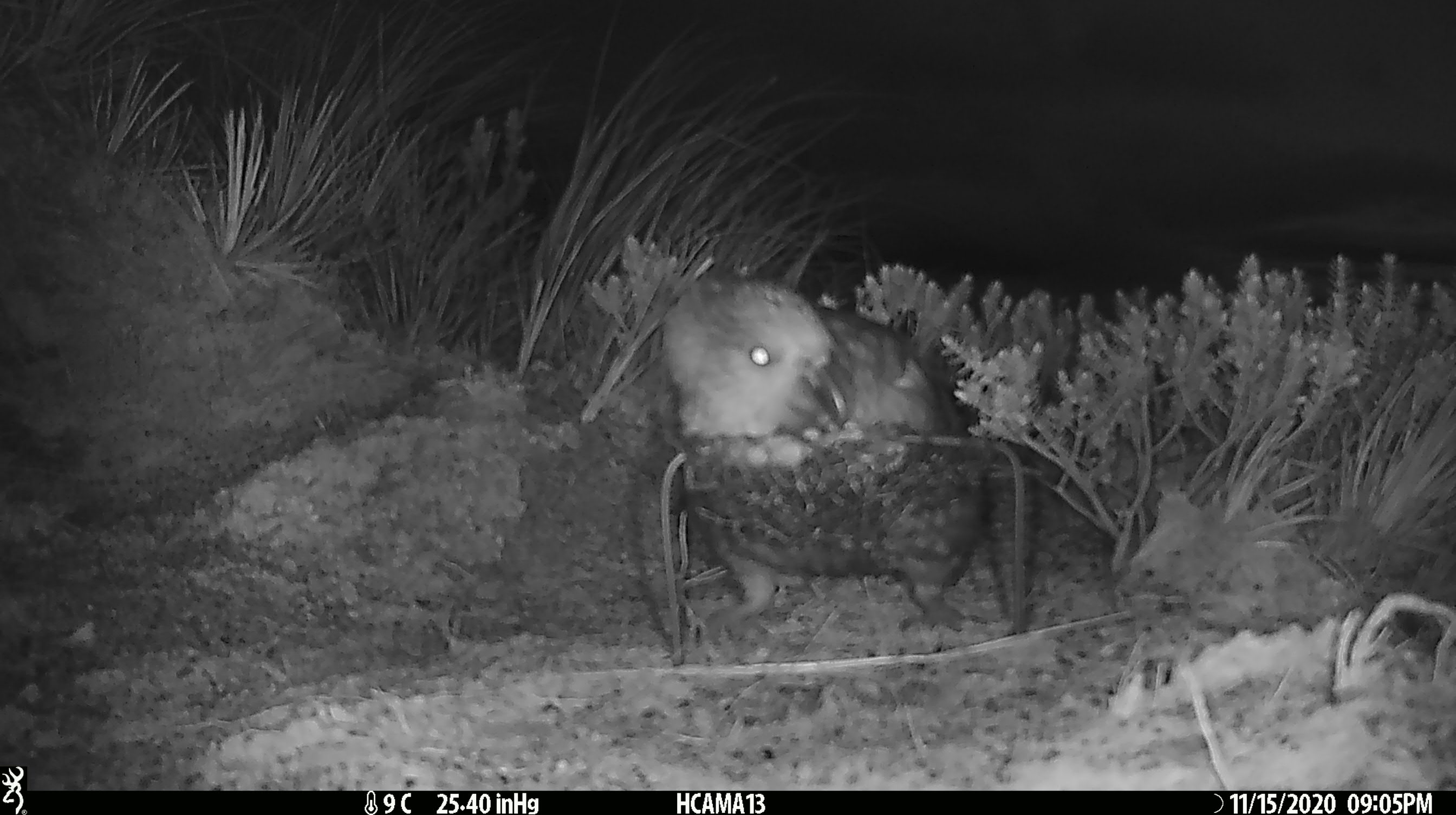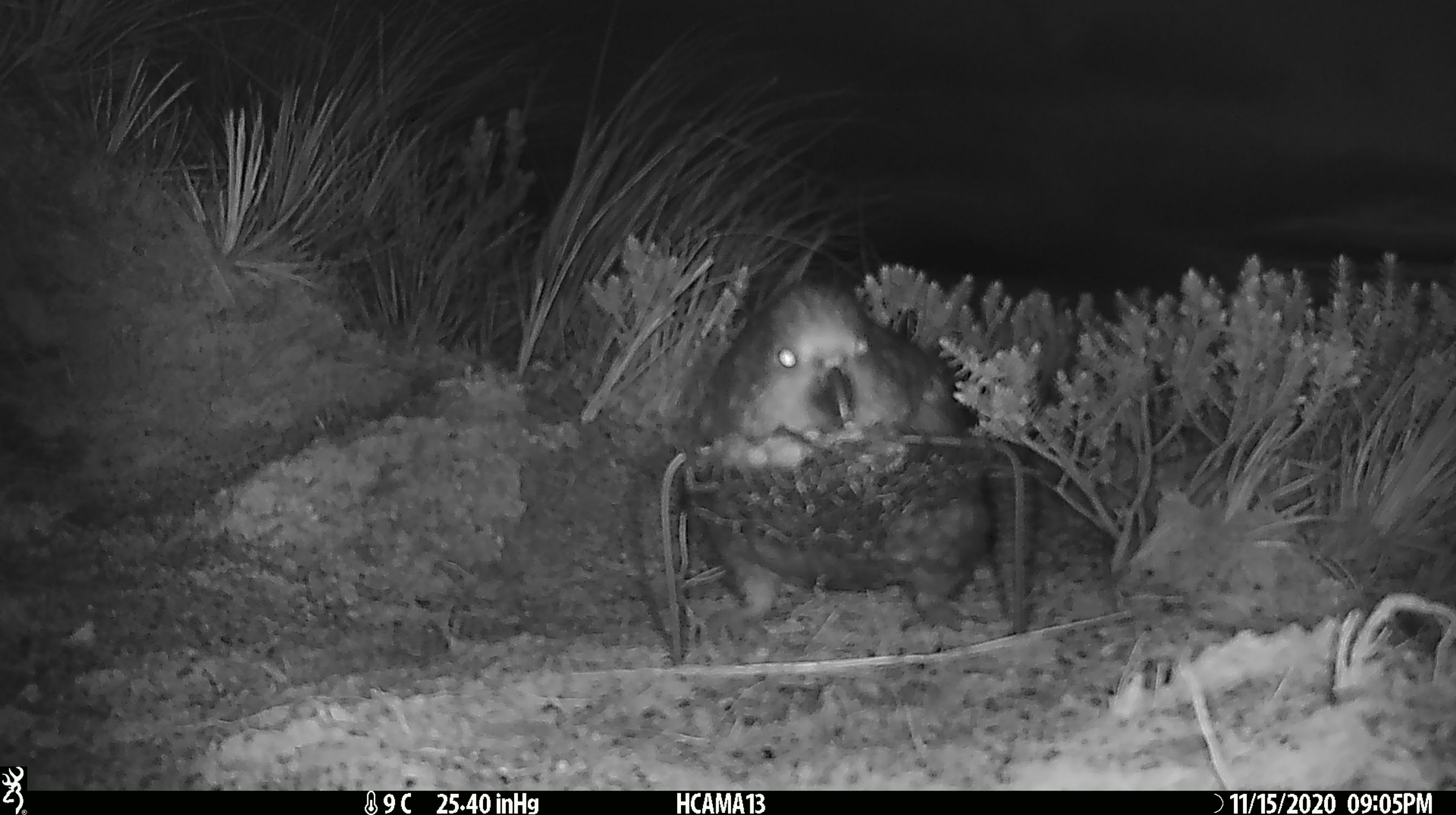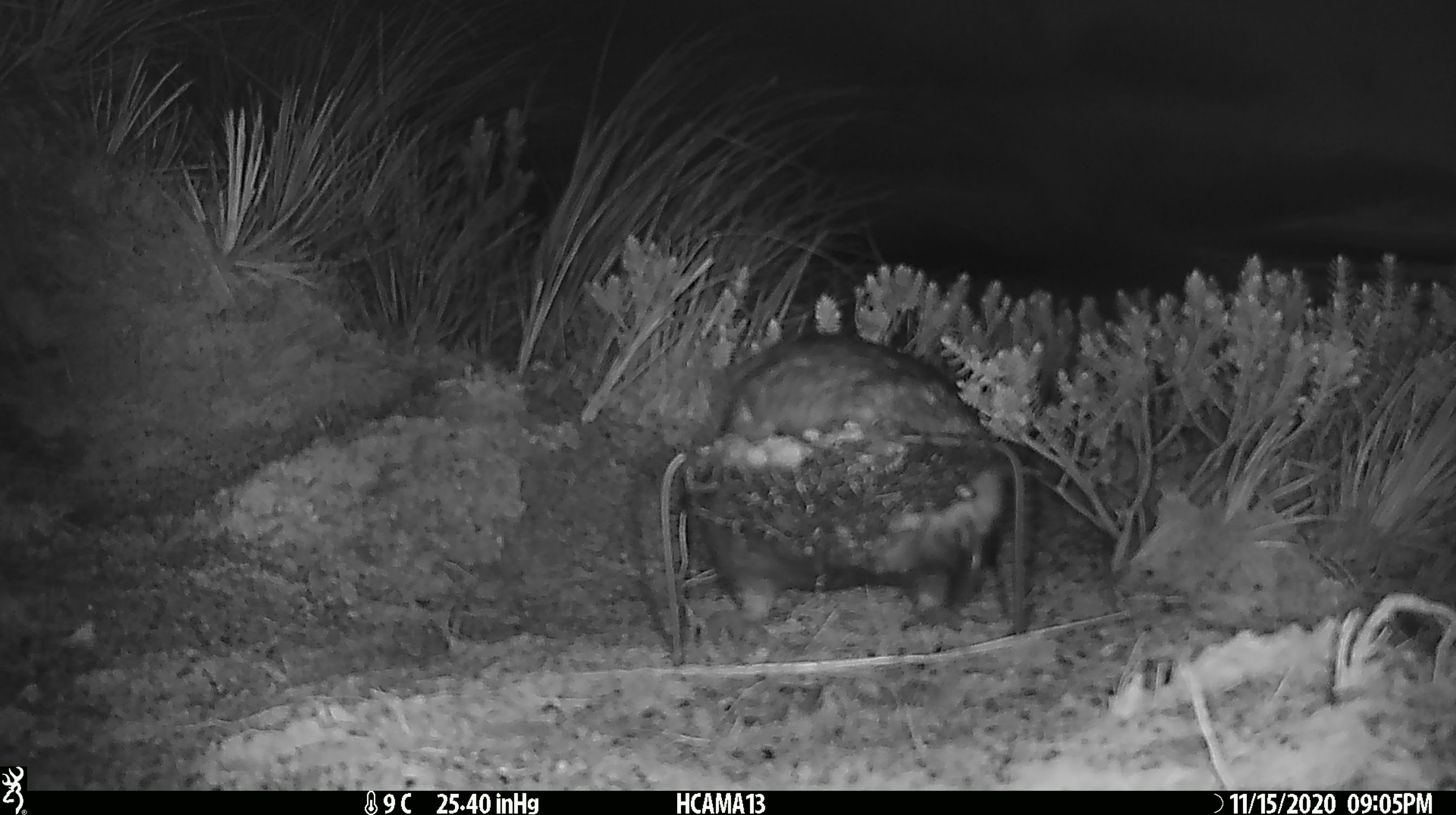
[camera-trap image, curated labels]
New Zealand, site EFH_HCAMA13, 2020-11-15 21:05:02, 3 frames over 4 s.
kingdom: Animalia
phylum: Chordata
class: Aves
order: Psittaciformes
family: Strigopidae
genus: Nestor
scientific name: Nestor notabilis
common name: kea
Kea (Nestor notabilis).